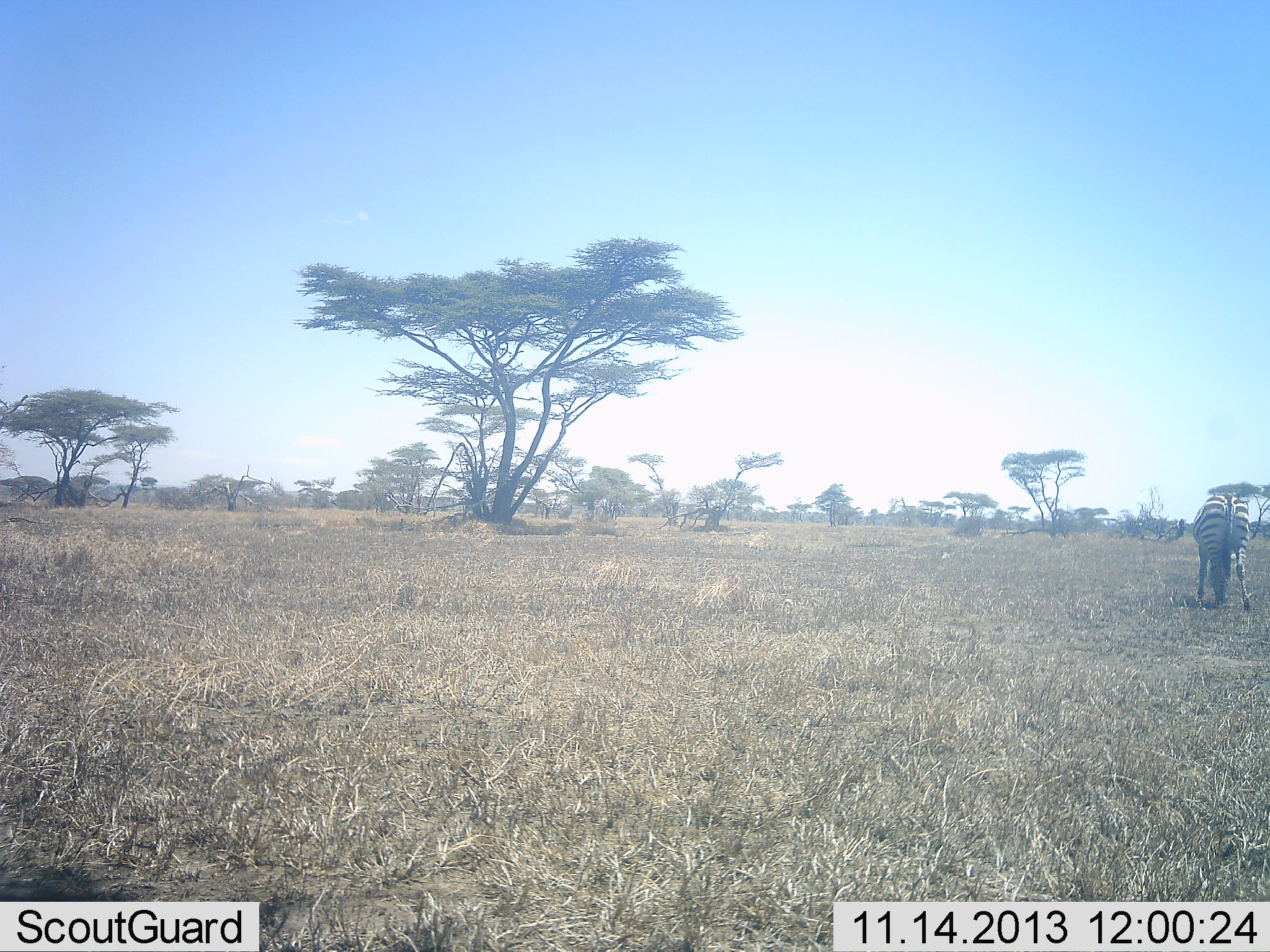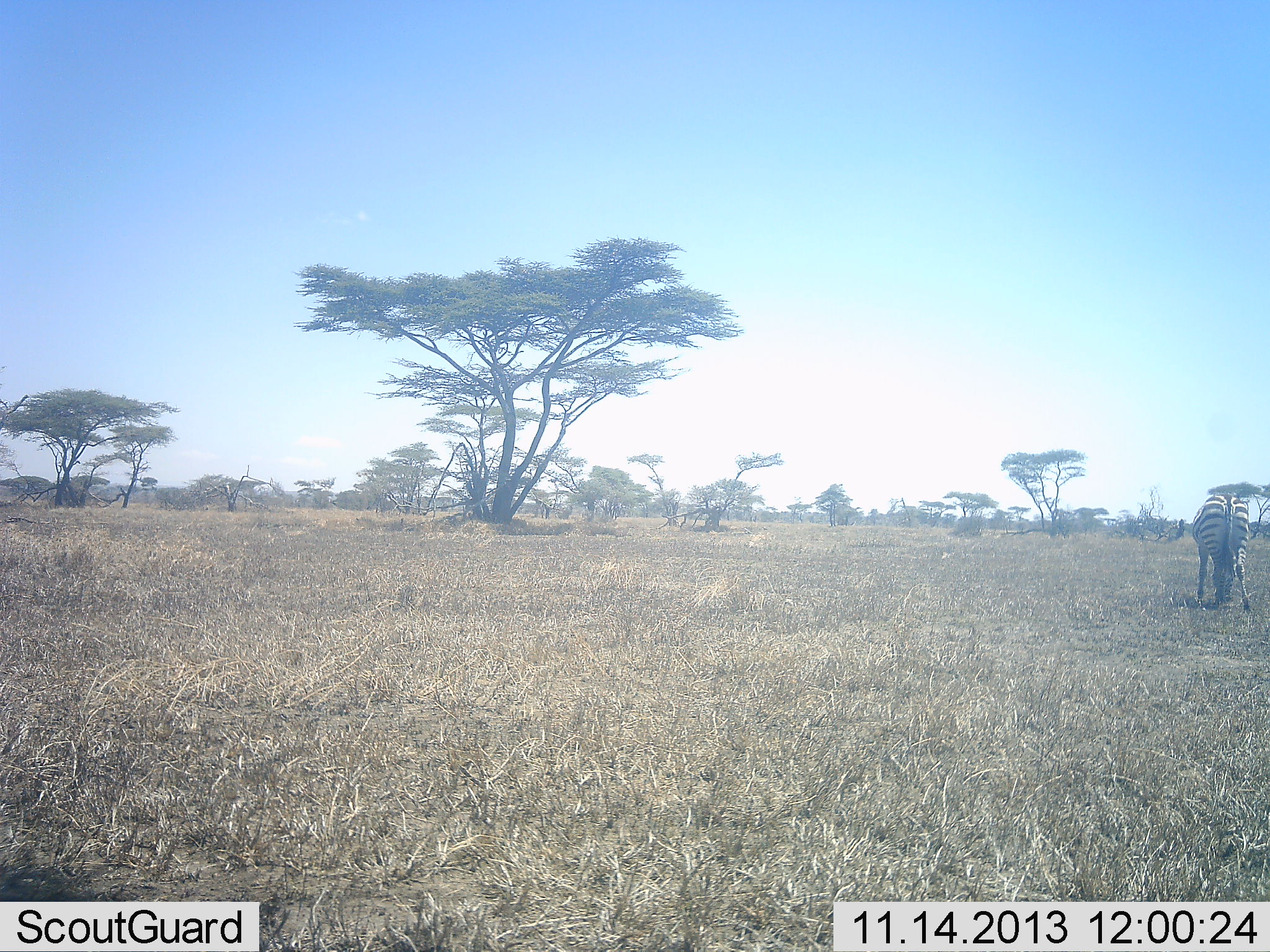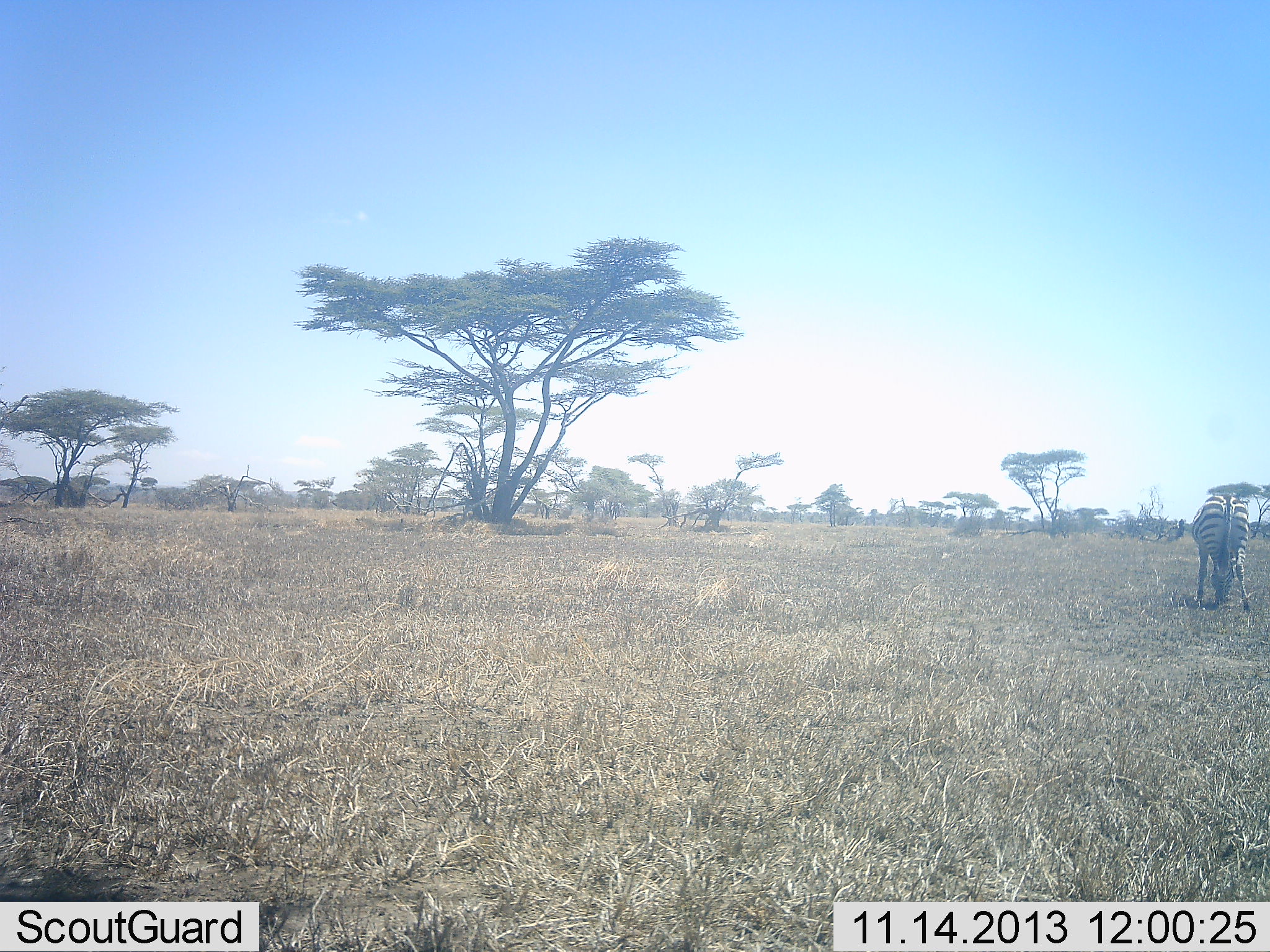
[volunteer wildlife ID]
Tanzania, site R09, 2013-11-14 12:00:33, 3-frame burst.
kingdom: Animalia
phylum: Chordata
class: Mammalia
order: Perissodactyla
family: Equidae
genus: Equus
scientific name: Equus quagga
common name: plains zebra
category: zebra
Zebra (plains zebra) (Equus quagga), count 1. Behavior (volunteer vote fractions): standing 25%, resting 0%, moving 0%, interacting 0%. Young present (vote fraction): 0%. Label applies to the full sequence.